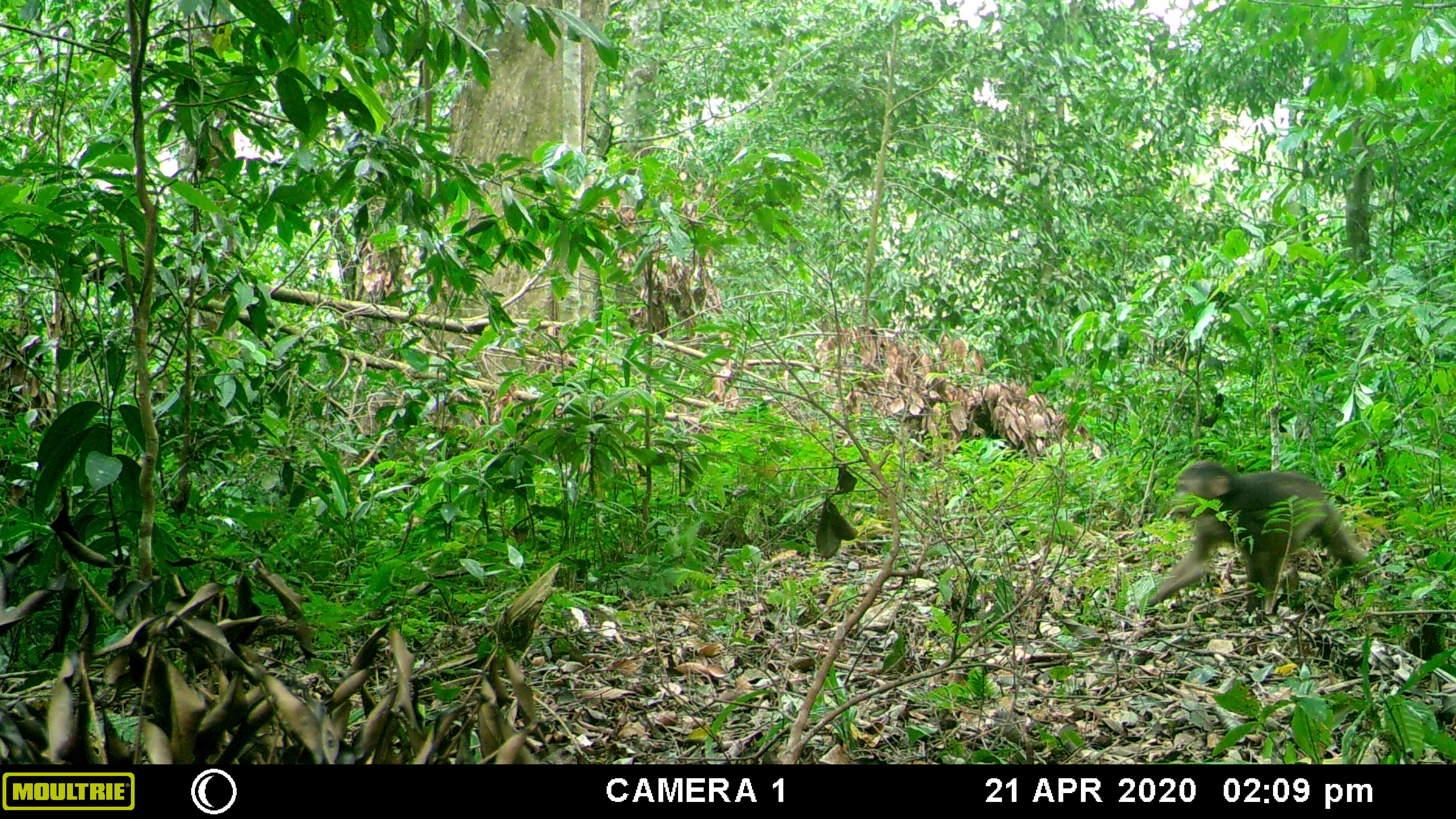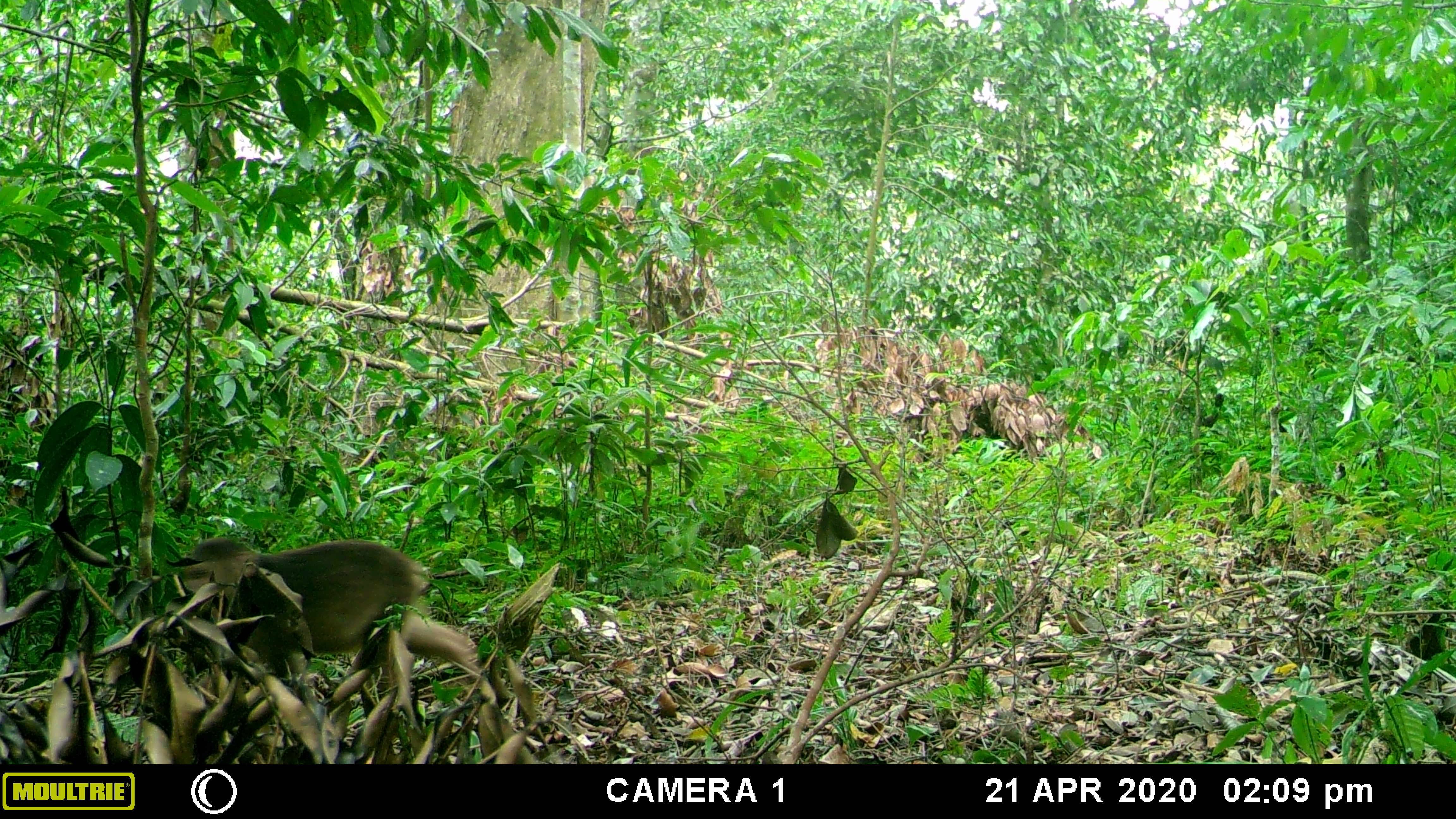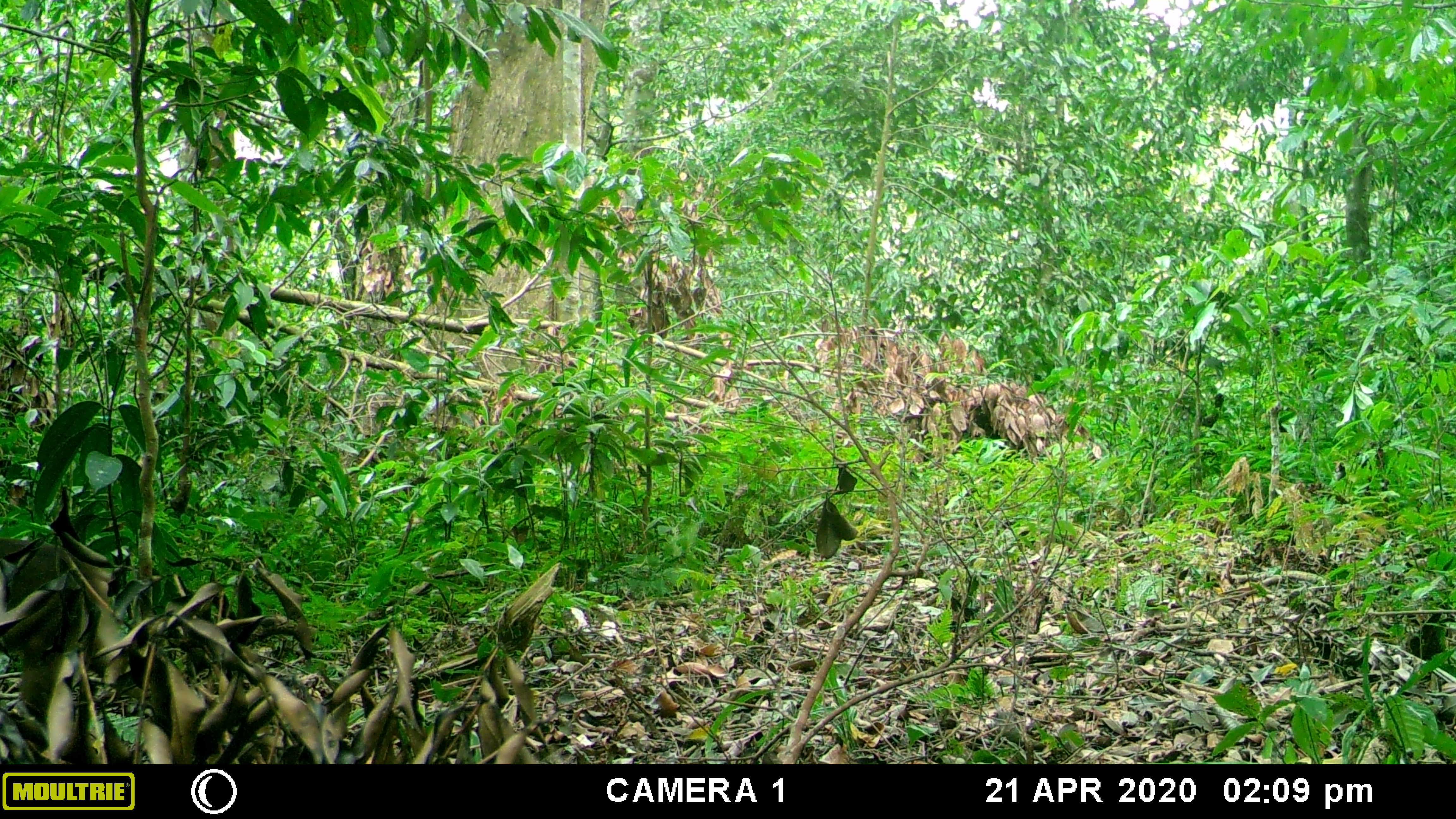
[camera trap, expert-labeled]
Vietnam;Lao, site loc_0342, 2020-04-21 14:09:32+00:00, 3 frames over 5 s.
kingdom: Animalia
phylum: Chordata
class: Mammalia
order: Primates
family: Cercopithecidae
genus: Macaca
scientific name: Macaca arctoides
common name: stump-tailed macaque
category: stump tailed macaque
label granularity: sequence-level